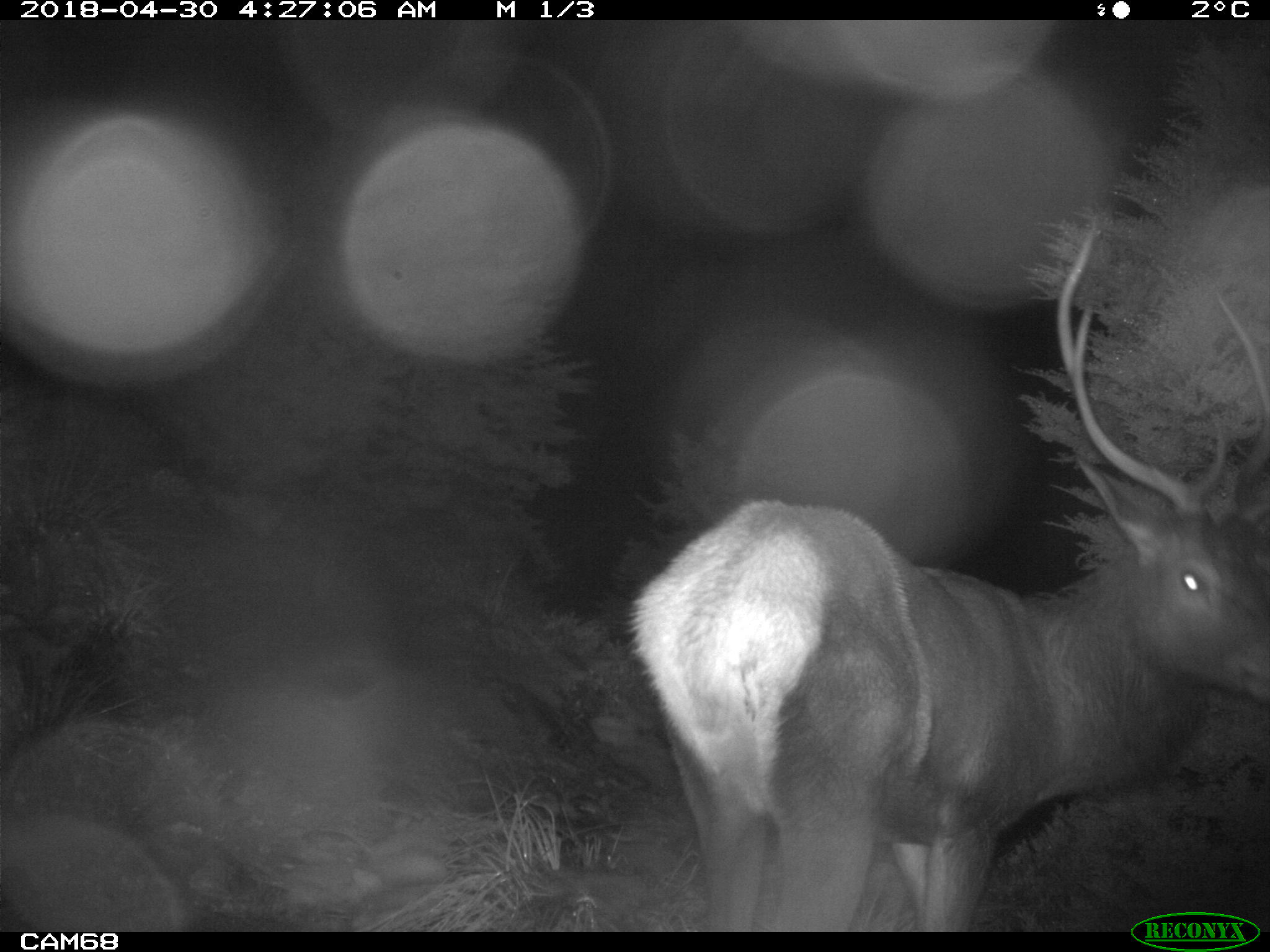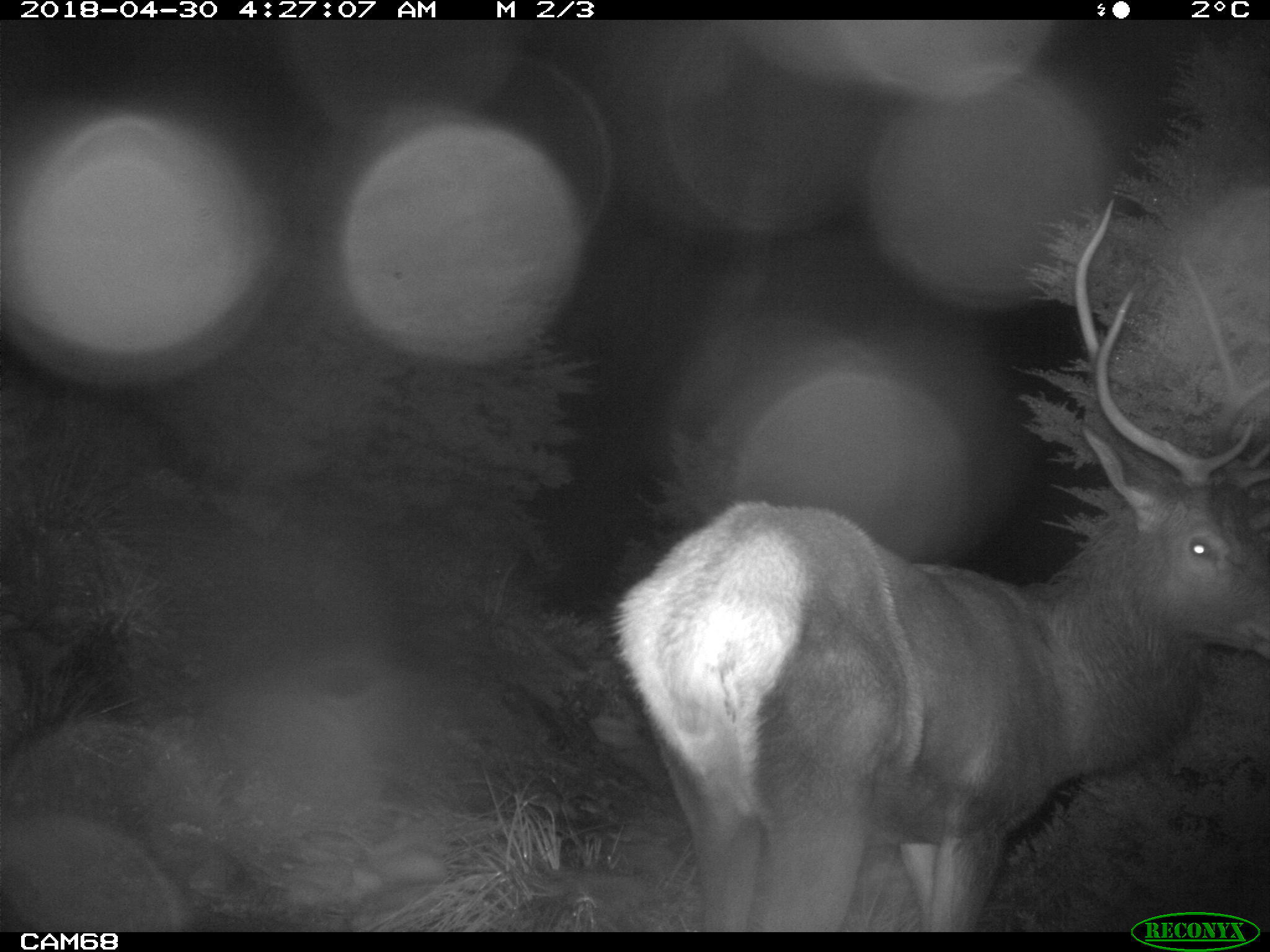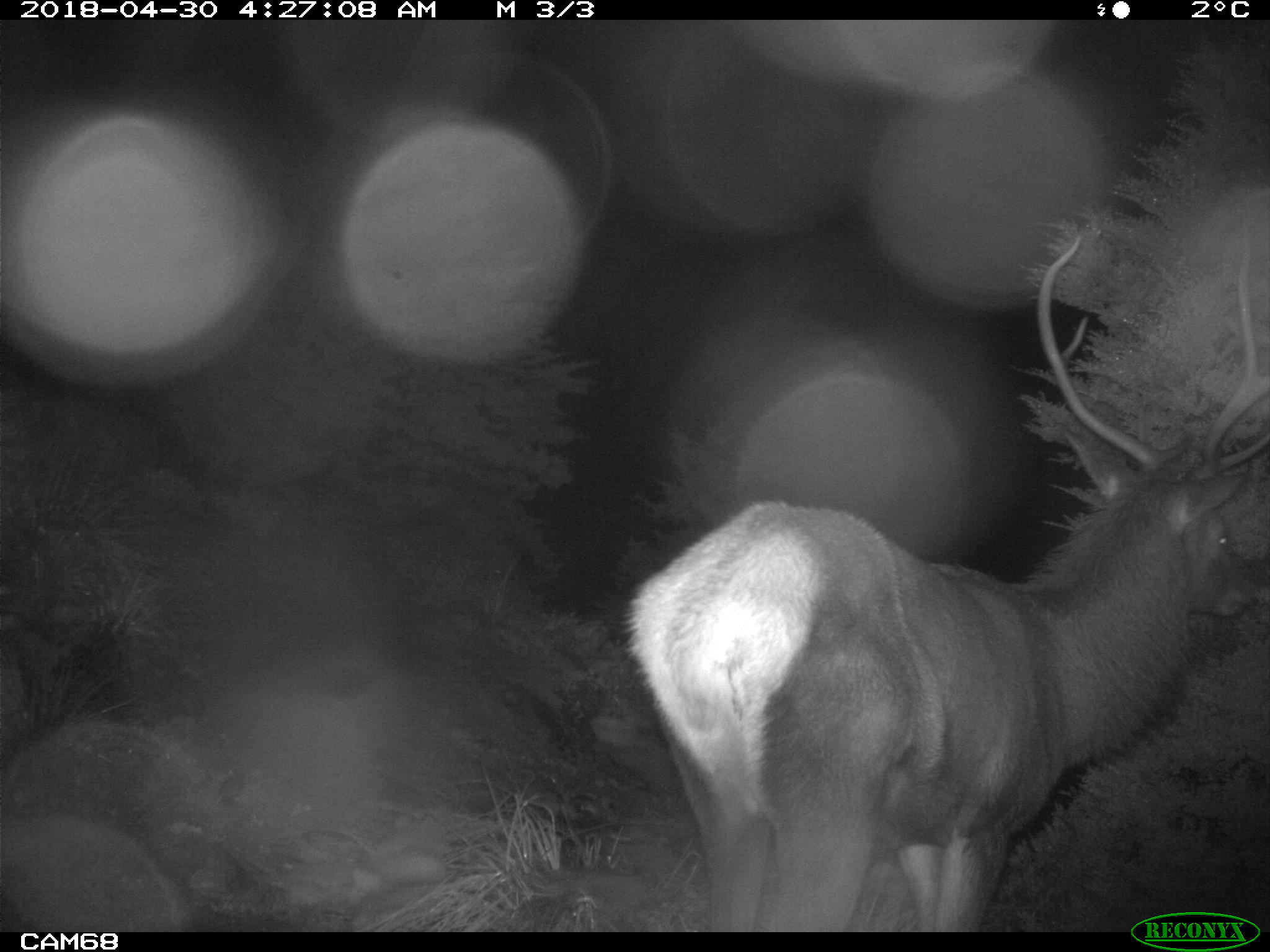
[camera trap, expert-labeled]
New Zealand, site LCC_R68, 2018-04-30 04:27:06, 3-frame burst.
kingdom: Animalia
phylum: Chordata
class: Mammalia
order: Artiodactyla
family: Cervidae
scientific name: Cervidae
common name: deer